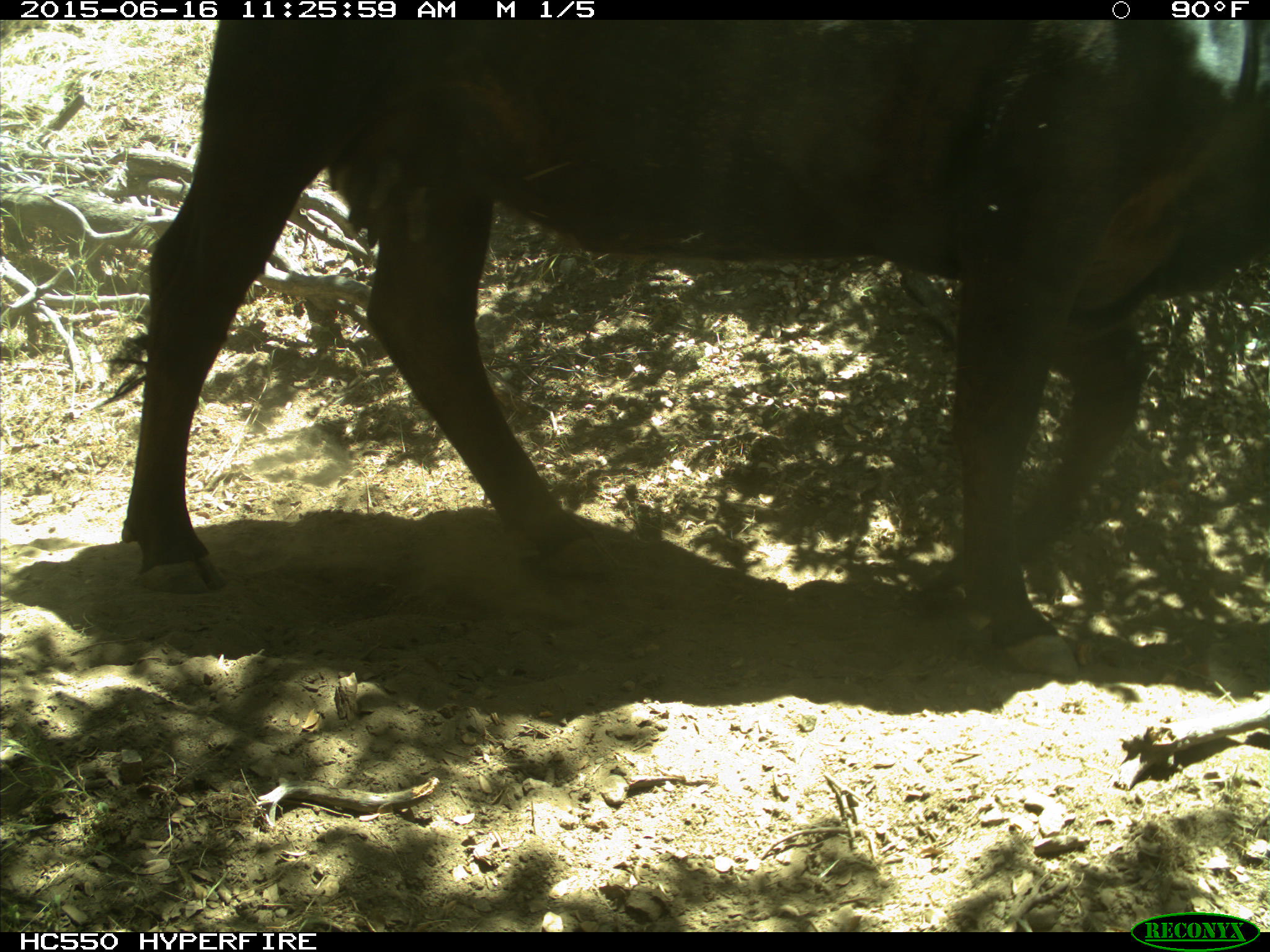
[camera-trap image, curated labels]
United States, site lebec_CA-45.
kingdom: Animalia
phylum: Chordata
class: Mammalia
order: Artiodactyla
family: Bovidae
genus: Bos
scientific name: Bos taurus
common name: domestic cow